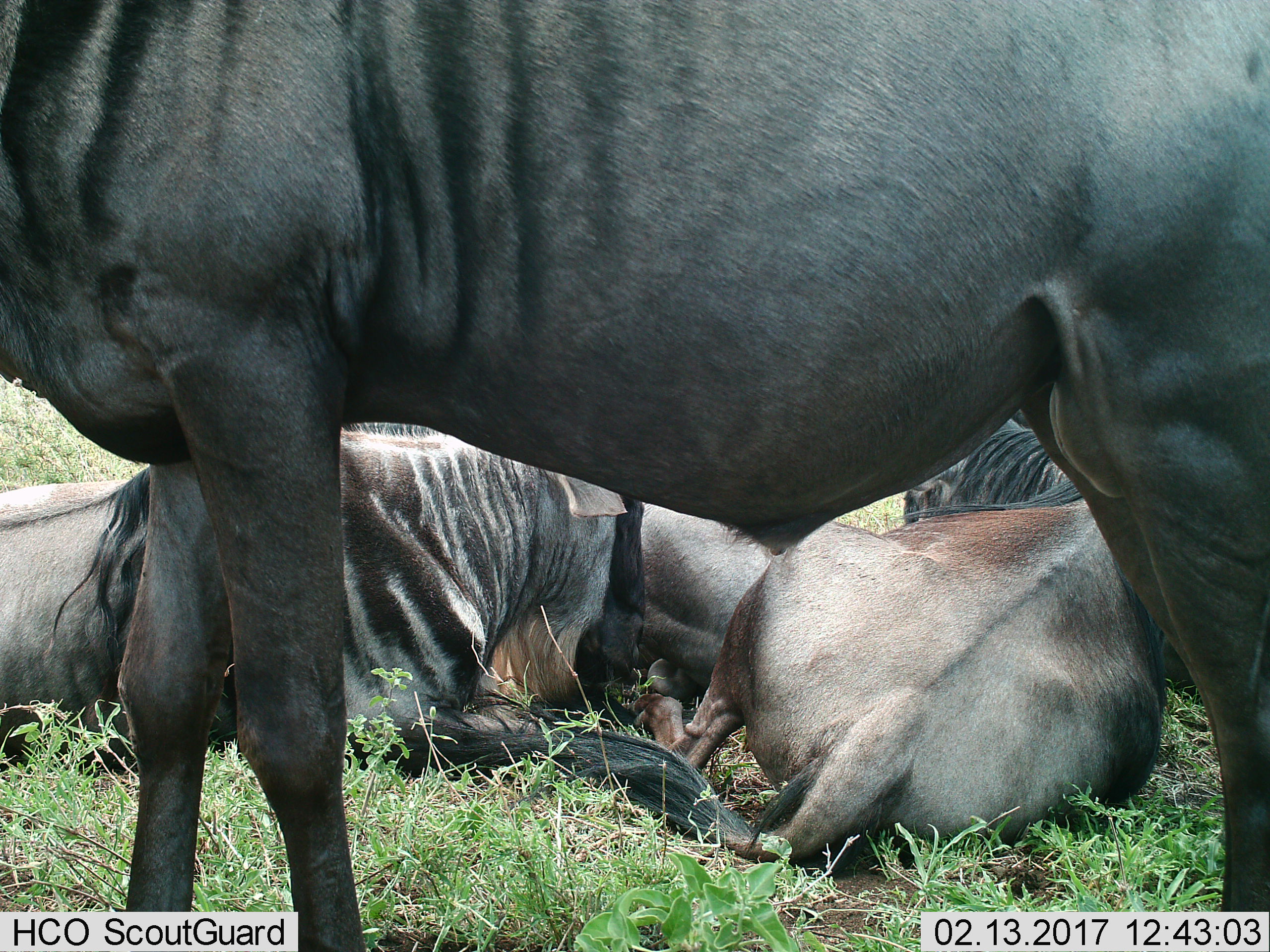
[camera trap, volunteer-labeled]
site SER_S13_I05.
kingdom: Animalia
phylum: Chordata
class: Mammalia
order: Artiodactyla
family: Bovidae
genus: Connochaetes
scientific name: Connochaetes taurinus taurinus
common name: blue wildebeest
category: wildebeestblue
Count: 4.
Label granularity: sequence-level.